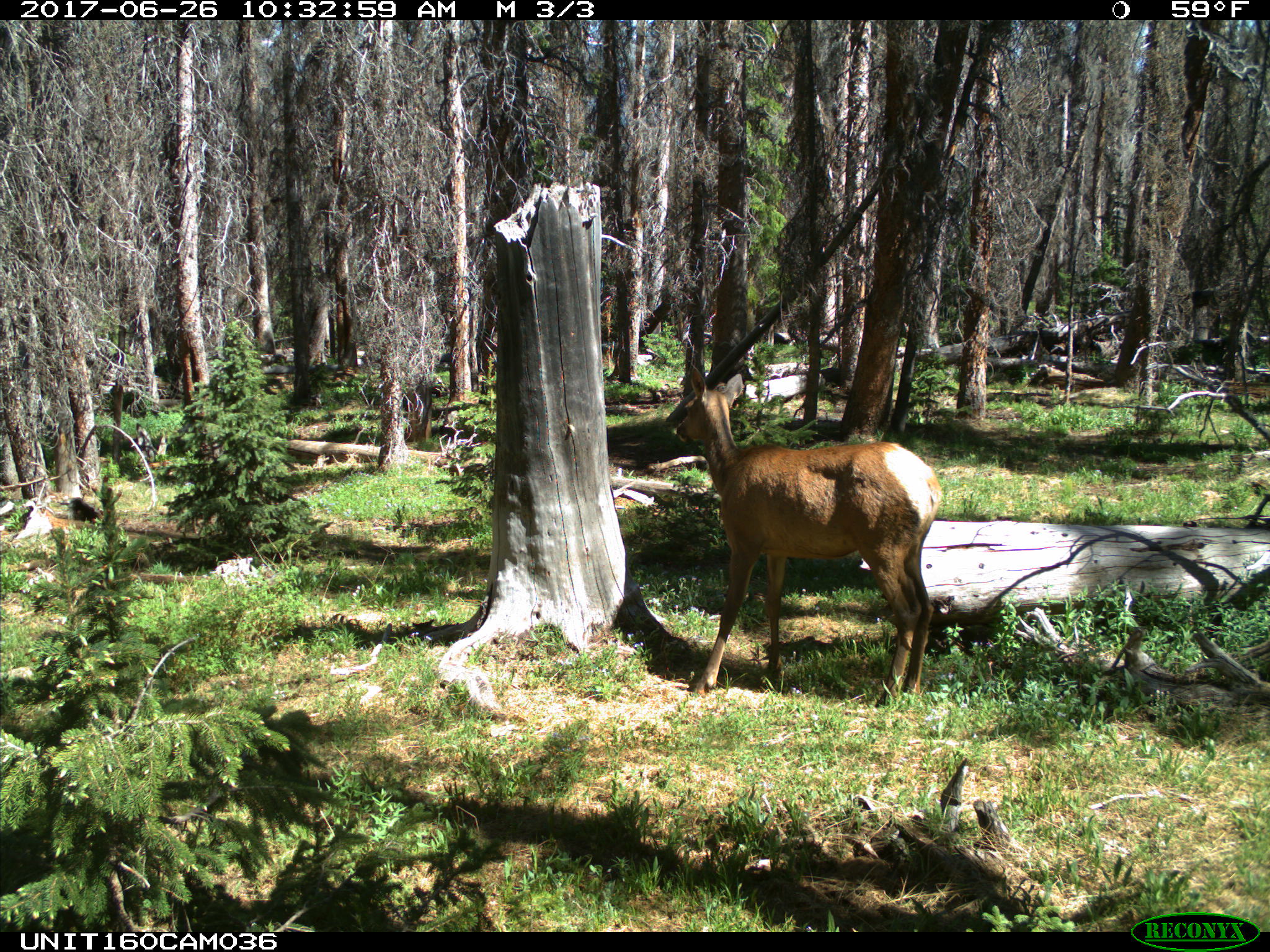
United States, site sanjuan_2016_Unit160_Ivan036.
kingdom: Animalia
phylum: Chordata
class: Mammalia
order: Artiodactyla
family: Cervidae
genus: Cervus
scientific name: Cervus elaphus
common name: red deer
Cervus elaphus (red deer).